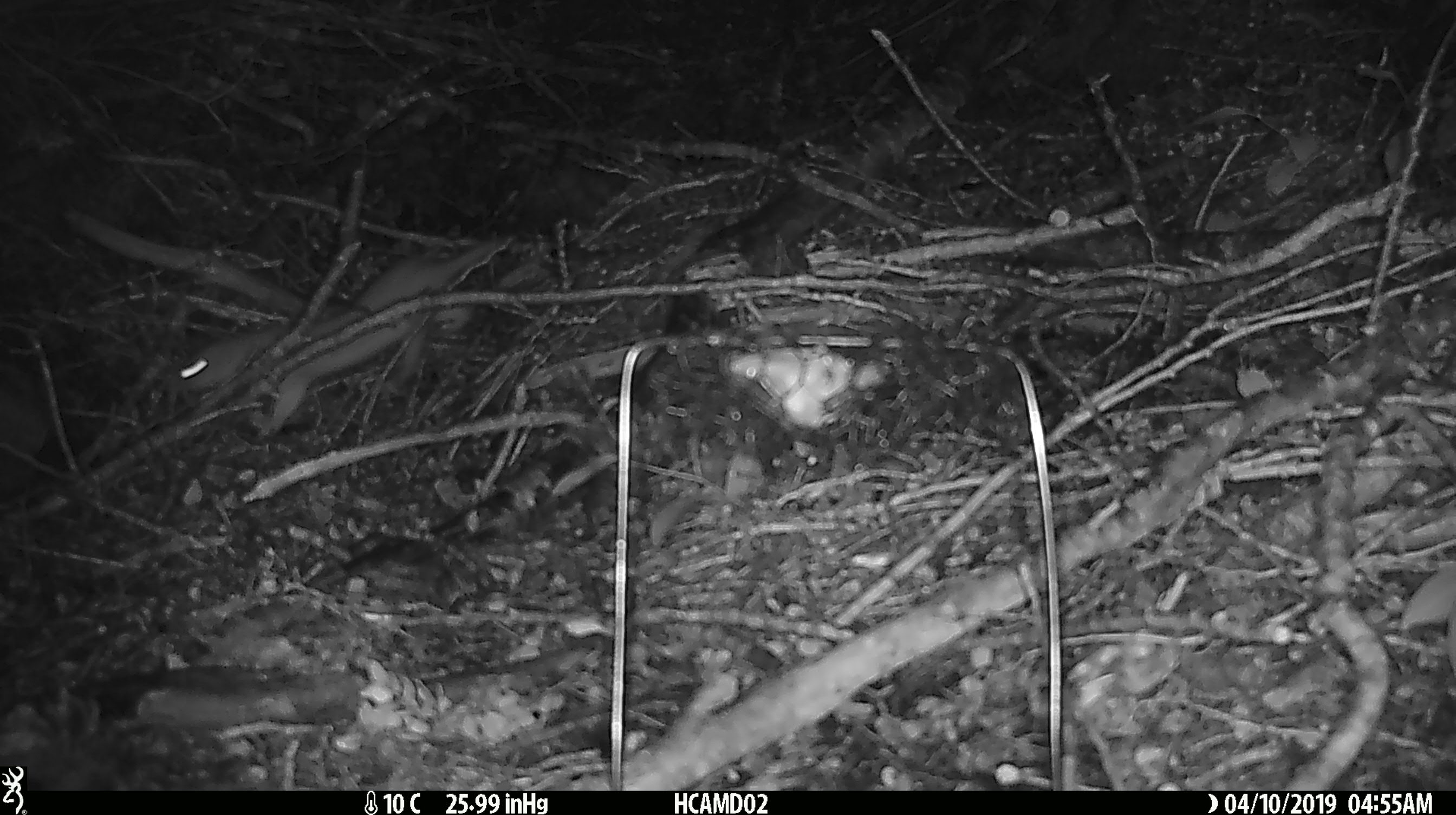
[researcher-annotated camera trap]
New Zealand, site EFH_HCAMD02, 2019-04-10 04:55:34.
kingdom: Animalia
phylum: Chordata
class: Mammalia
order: Rodentia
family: Muridae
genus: Mus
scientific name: Mus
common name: mouse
Mouse (Mus).